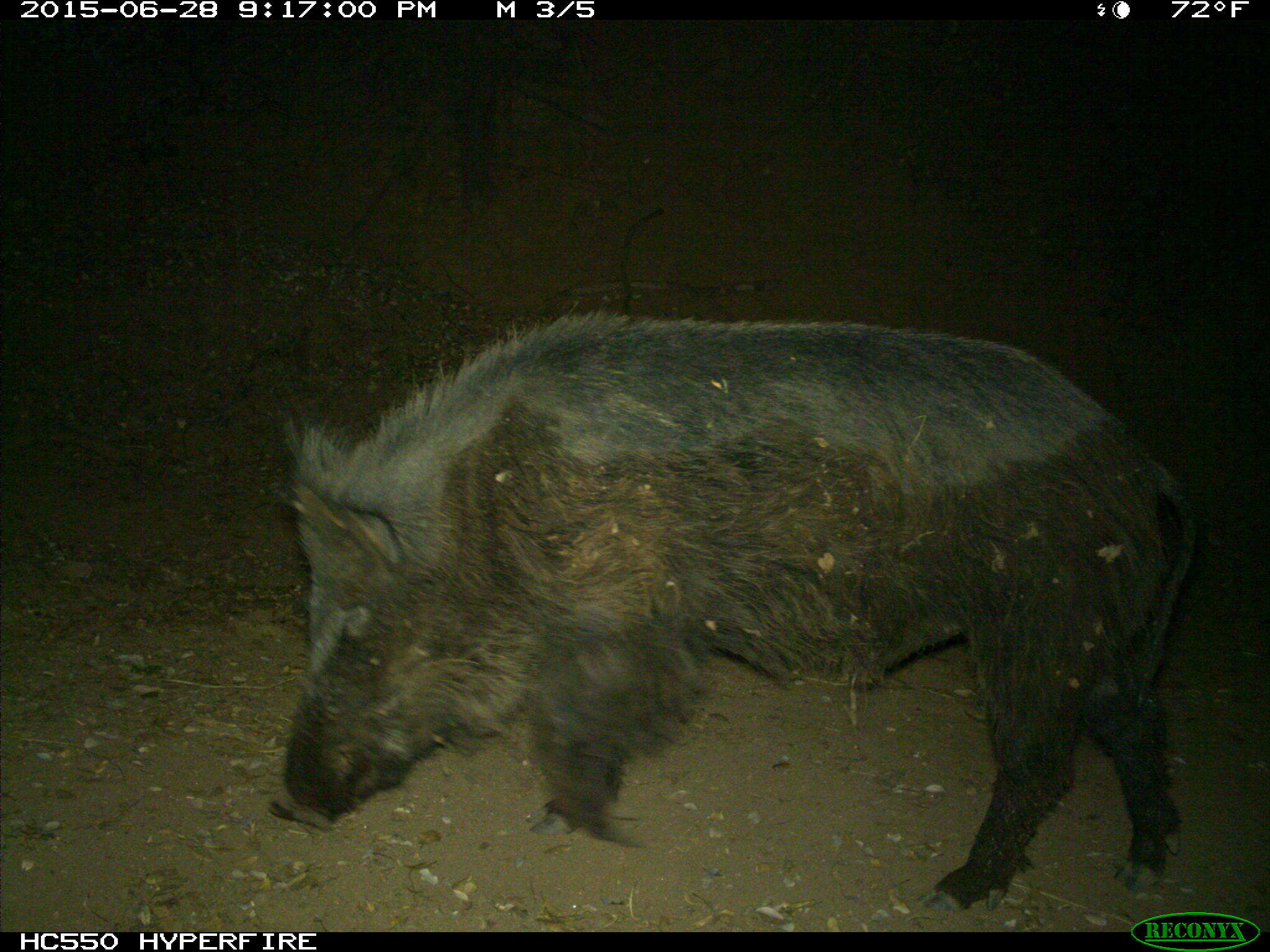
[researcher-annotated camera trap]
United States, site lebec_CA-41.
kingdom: Animalia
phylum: Chordata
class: Mammalia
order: Artiodactyla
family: Suidae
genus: Sus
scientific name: Sus scrofa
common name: wild boar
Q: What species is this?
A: Sus scrofa (wild boar).